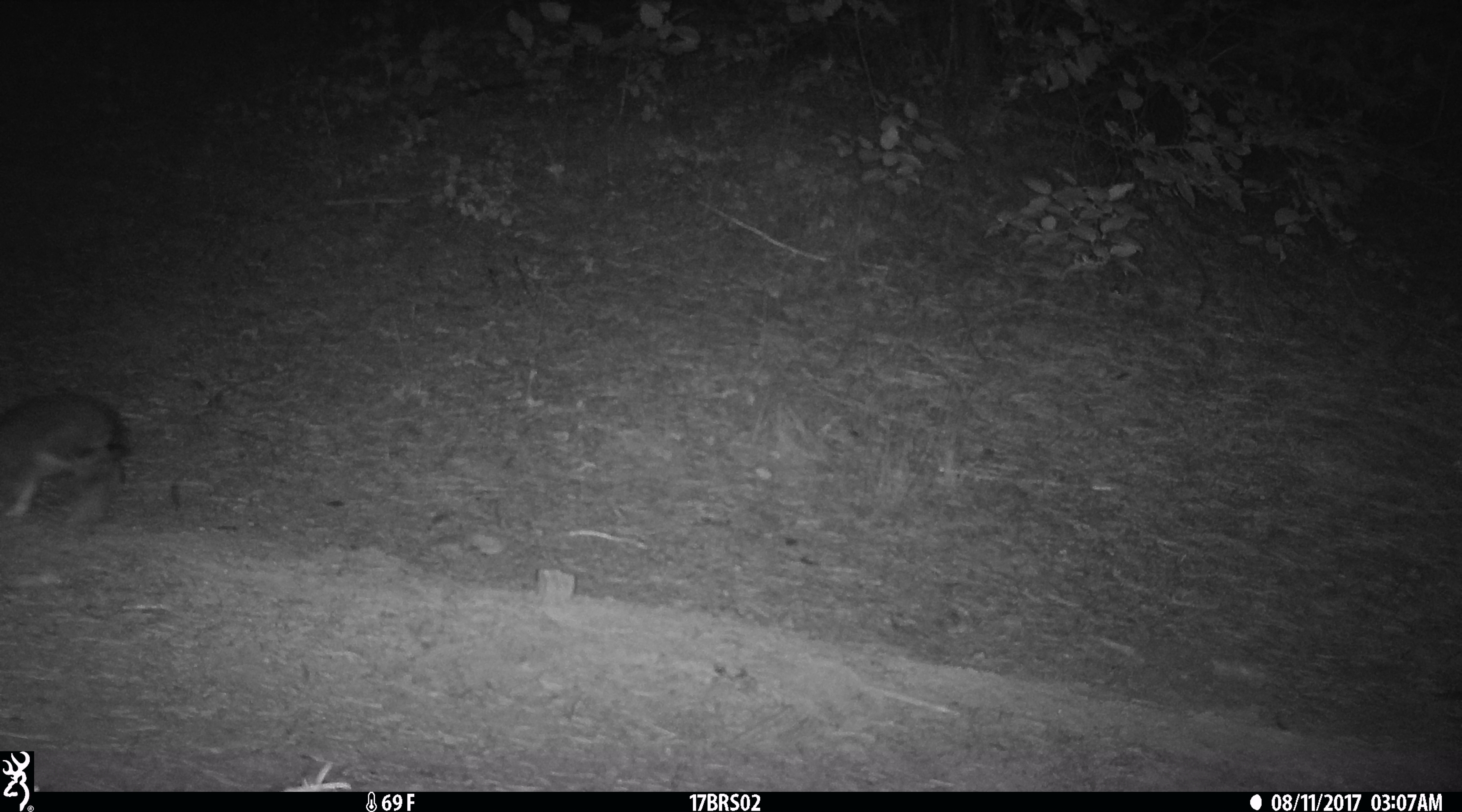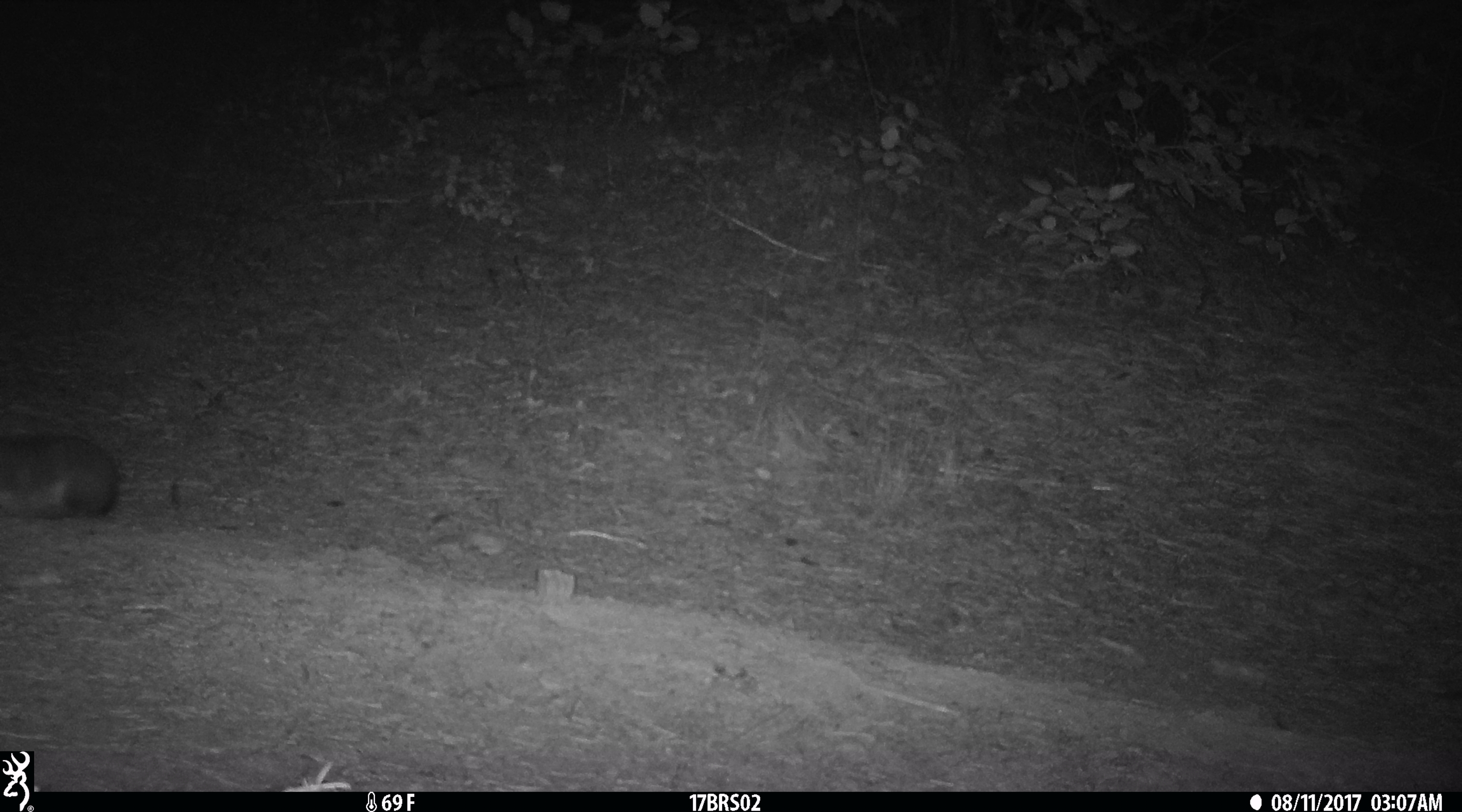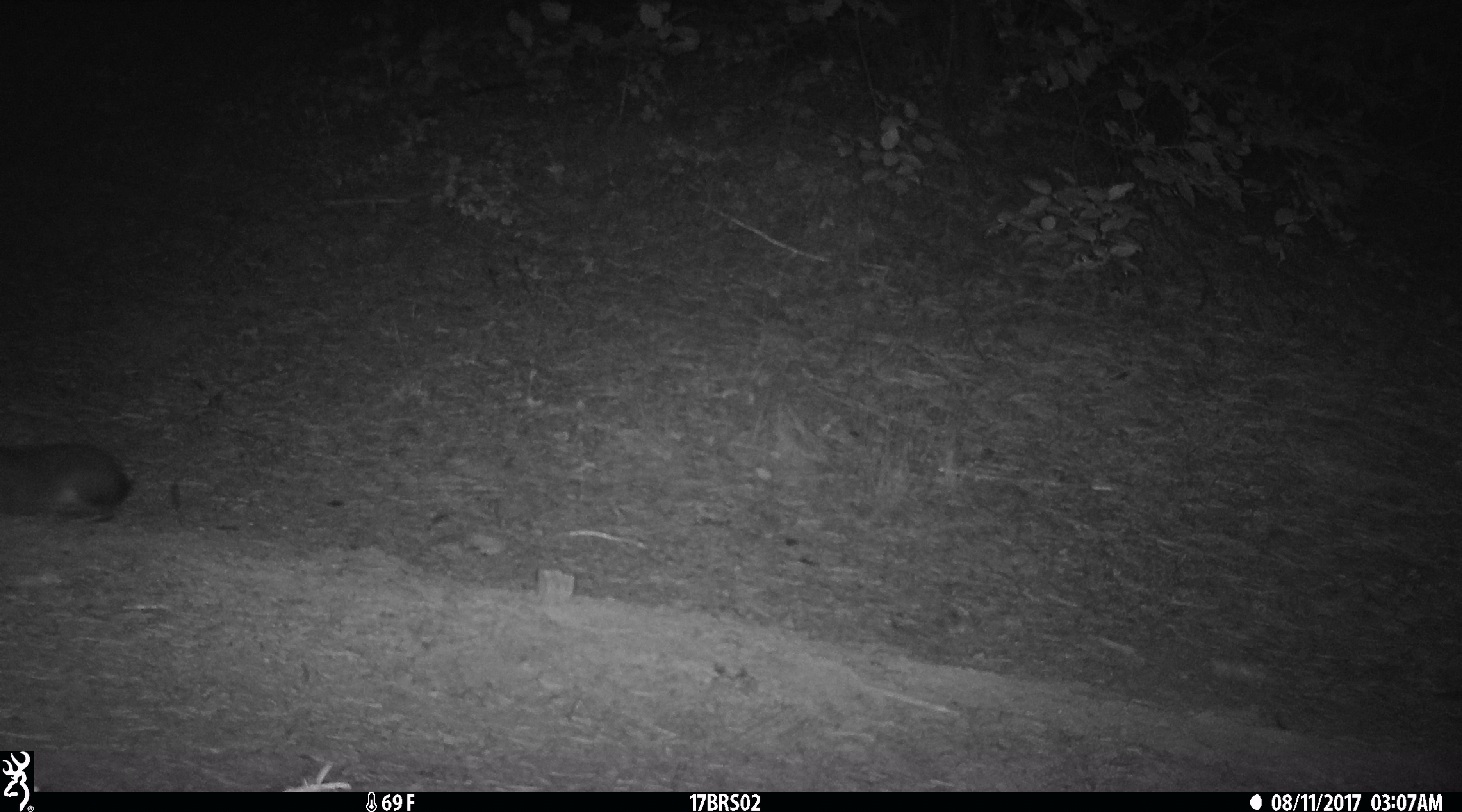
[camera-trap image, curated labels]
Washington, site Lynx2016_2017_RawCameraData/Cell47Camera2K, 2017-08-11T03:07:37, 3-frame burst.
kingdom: Animalia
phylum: Chordata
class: Mammalia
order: Lagomorpha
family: Leporidae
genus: Lepus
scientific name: Lepus americanus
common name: snowshoe hare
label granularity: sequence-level